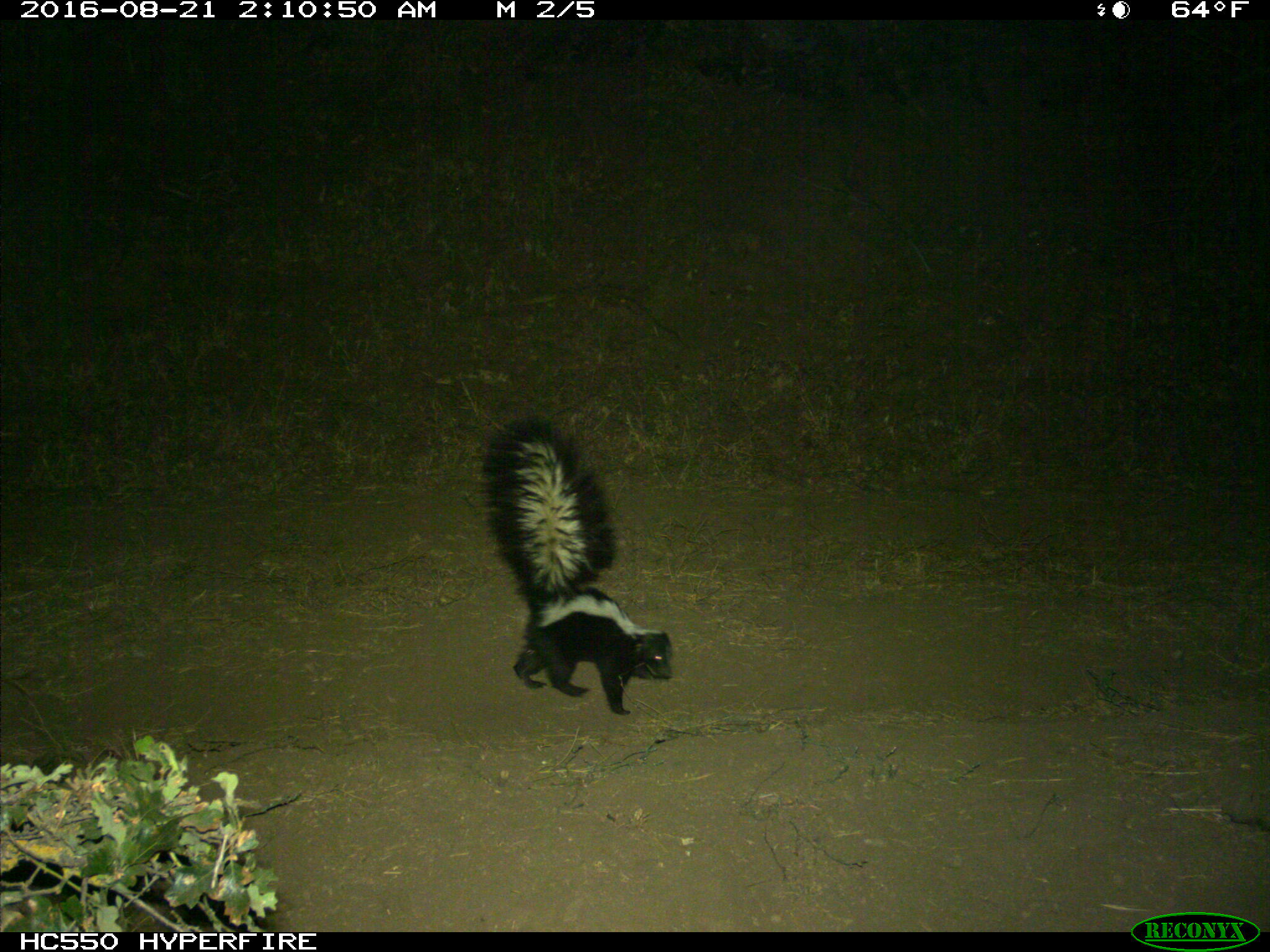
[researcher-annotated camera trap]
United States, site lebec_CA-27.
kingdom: Animalia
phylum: Chordata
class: Mammalia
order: Carnivora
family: Mephitidae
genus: Mephitis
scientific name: Mephitis mephitis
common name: striped skunk